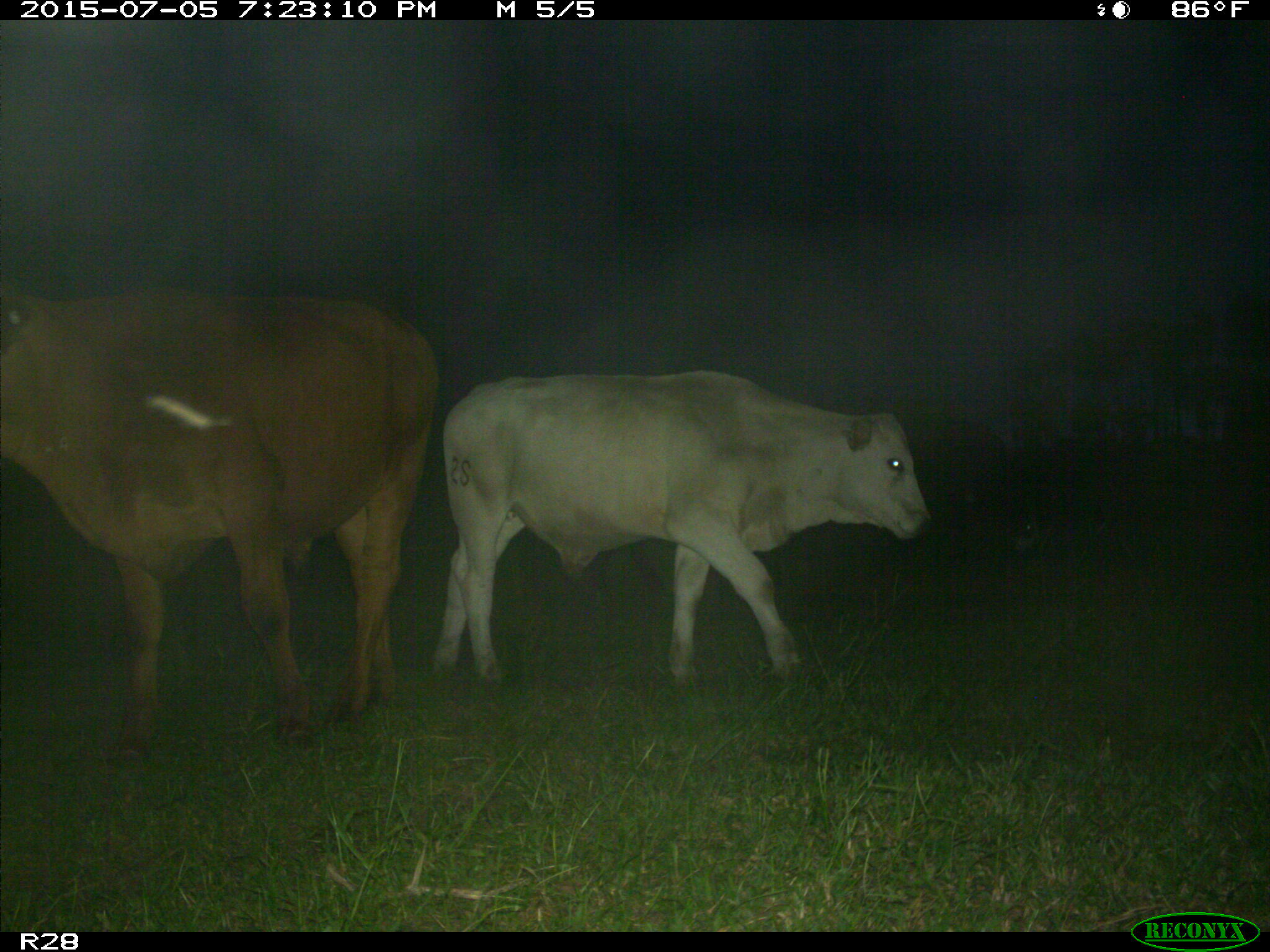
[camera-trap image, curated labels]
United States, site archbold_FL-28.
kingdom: Animalia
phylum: Chordata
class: Mammalia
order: Artiodactyla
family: Bovidae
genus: Bos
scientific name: Bos taurus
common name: domestic cow